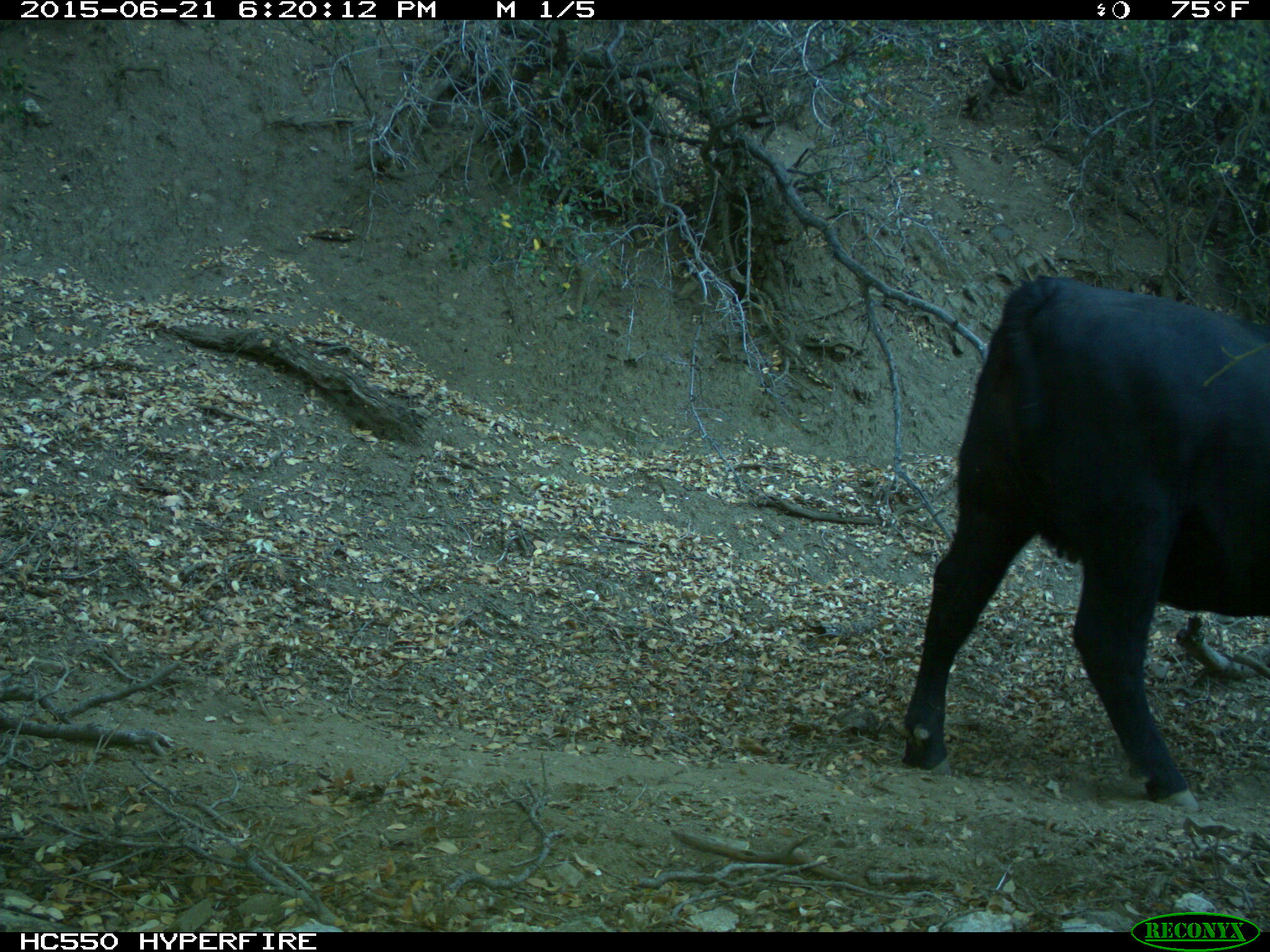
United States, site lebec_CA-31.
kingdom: Animalia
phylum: Chordata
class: Mammalia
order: Artiodactyla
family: Bovidae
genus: Bos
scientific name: Bos taurus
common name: domestic cow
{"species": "Bos taurus (domestic cow)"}